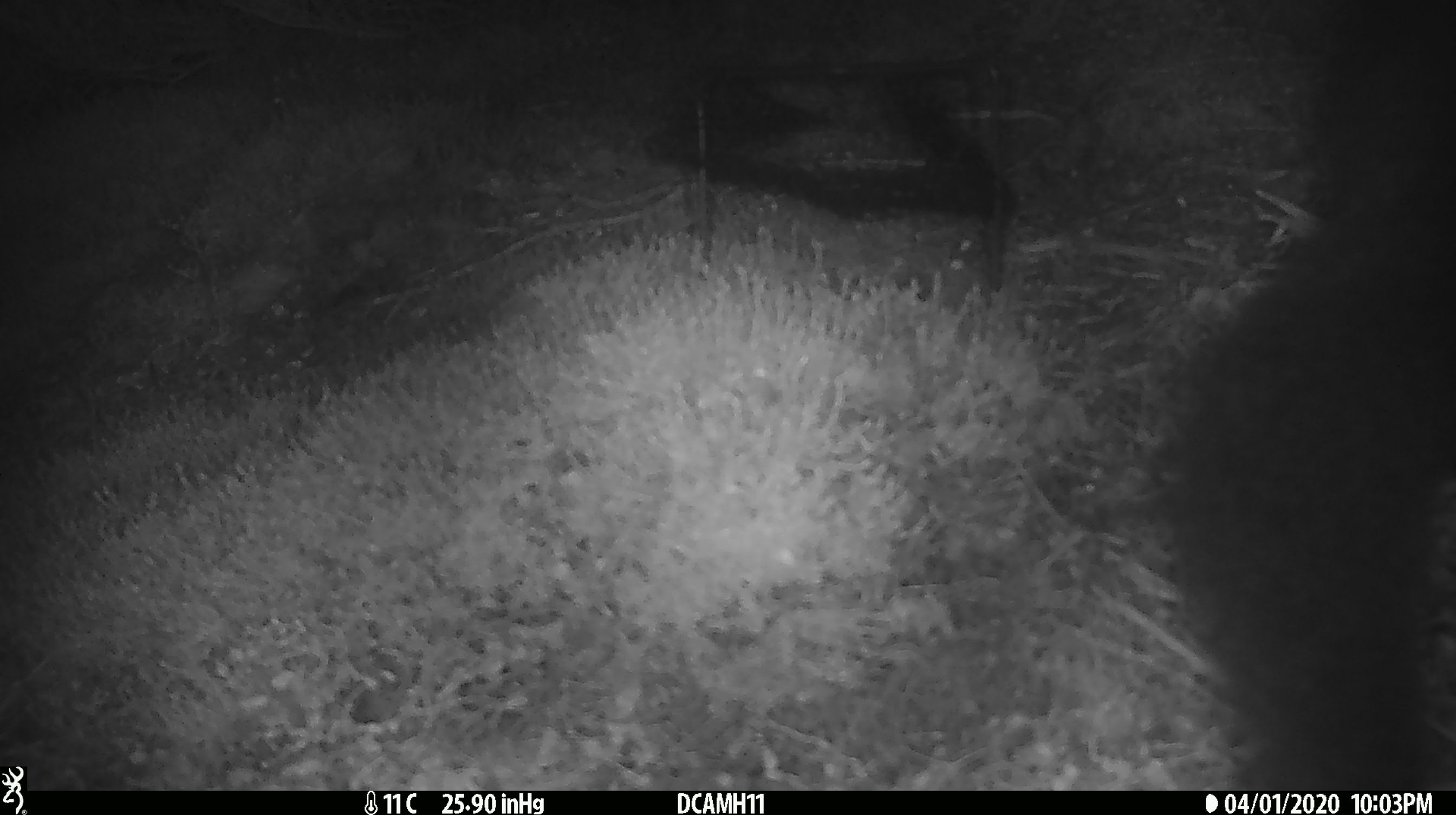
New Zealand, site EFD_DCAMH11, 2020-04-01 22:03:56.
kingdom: Animalia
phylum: Chordata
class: Mammalia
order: Diprotodontia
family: Phalangeridae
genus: Trichosurus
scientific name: Trichosurus vulpecula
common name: common brushtail possum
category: possum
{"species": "possum (common brushtail possum) (Trichosurus vulpecula)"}